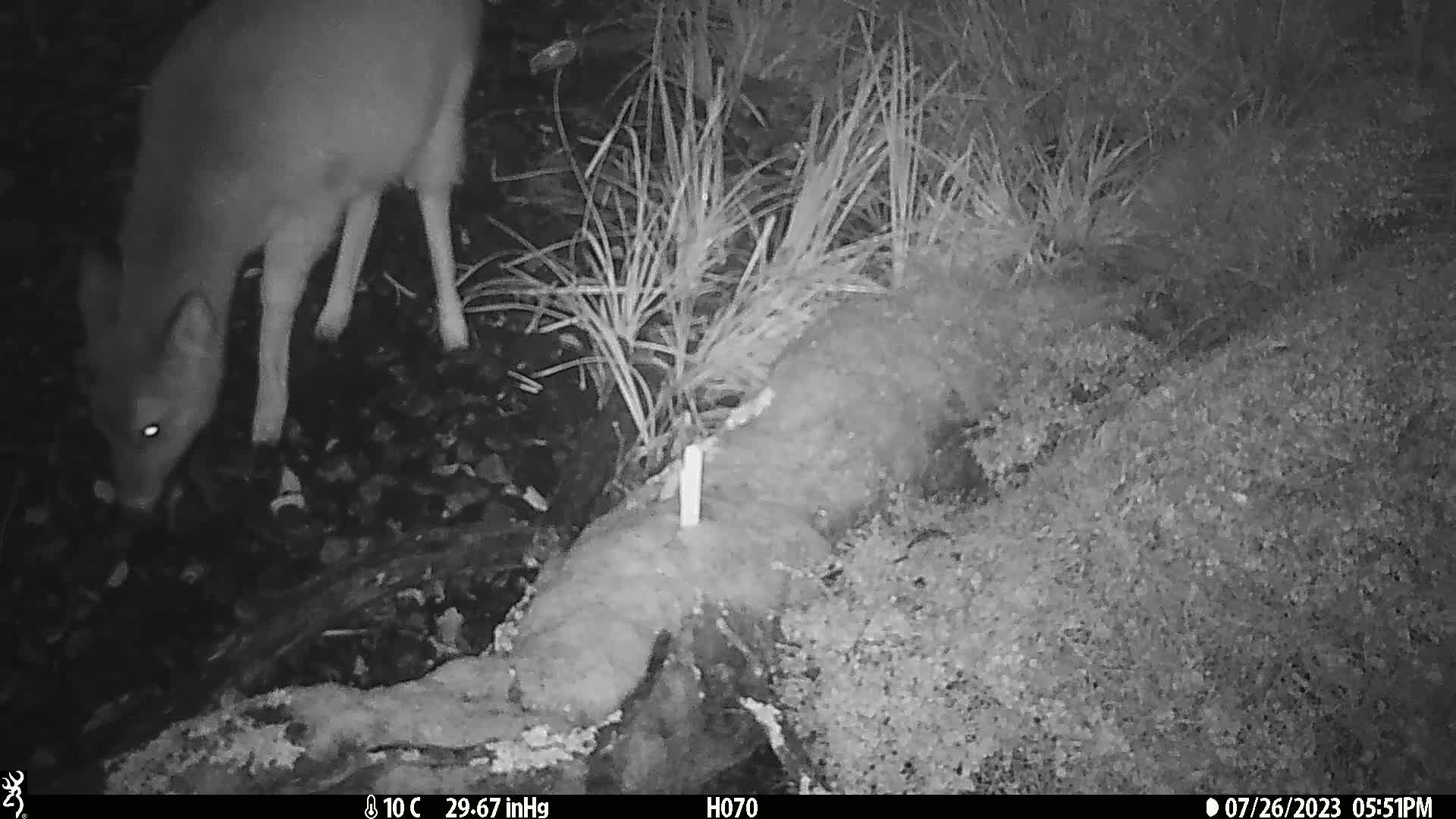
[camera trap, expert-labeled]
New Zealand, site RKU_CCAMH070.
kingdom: Animalia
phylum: Chordata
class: Mammalia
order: Artiodactyla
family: Cervidae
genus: Odocoileus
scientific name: Odocoileus virginianus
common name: white-tailed deer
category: white tailed deer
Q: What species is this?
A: White tailed deer (white-tailed deer) (Odocoileus virginianus).